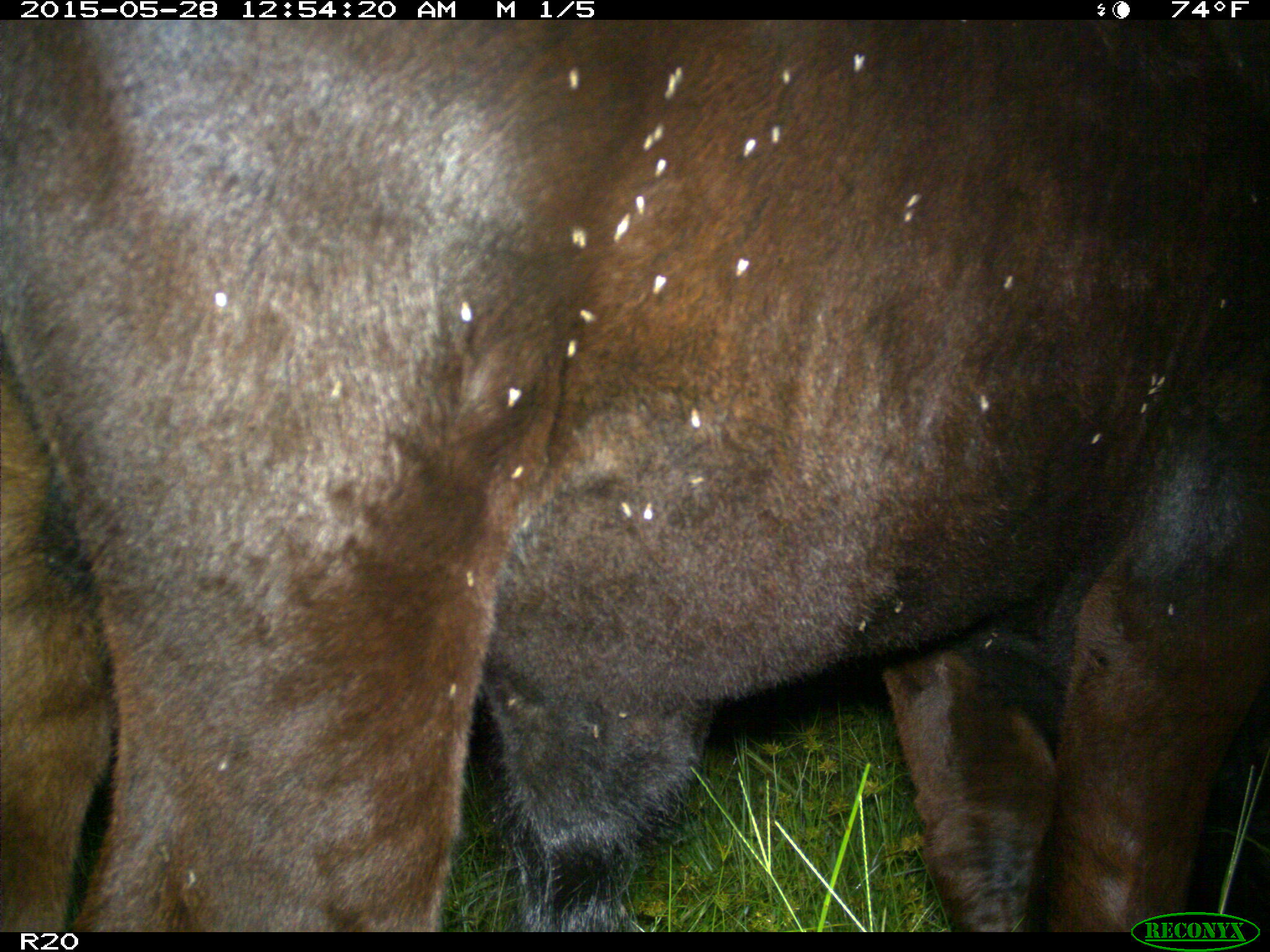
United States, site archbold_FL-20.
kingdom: Animalia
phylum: Chordata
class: Mammalia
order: Artiodactyla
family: Bovidae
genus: Bos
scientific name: Bos taurus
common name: domestic cow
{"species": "Bos taurus (domestic cow)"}